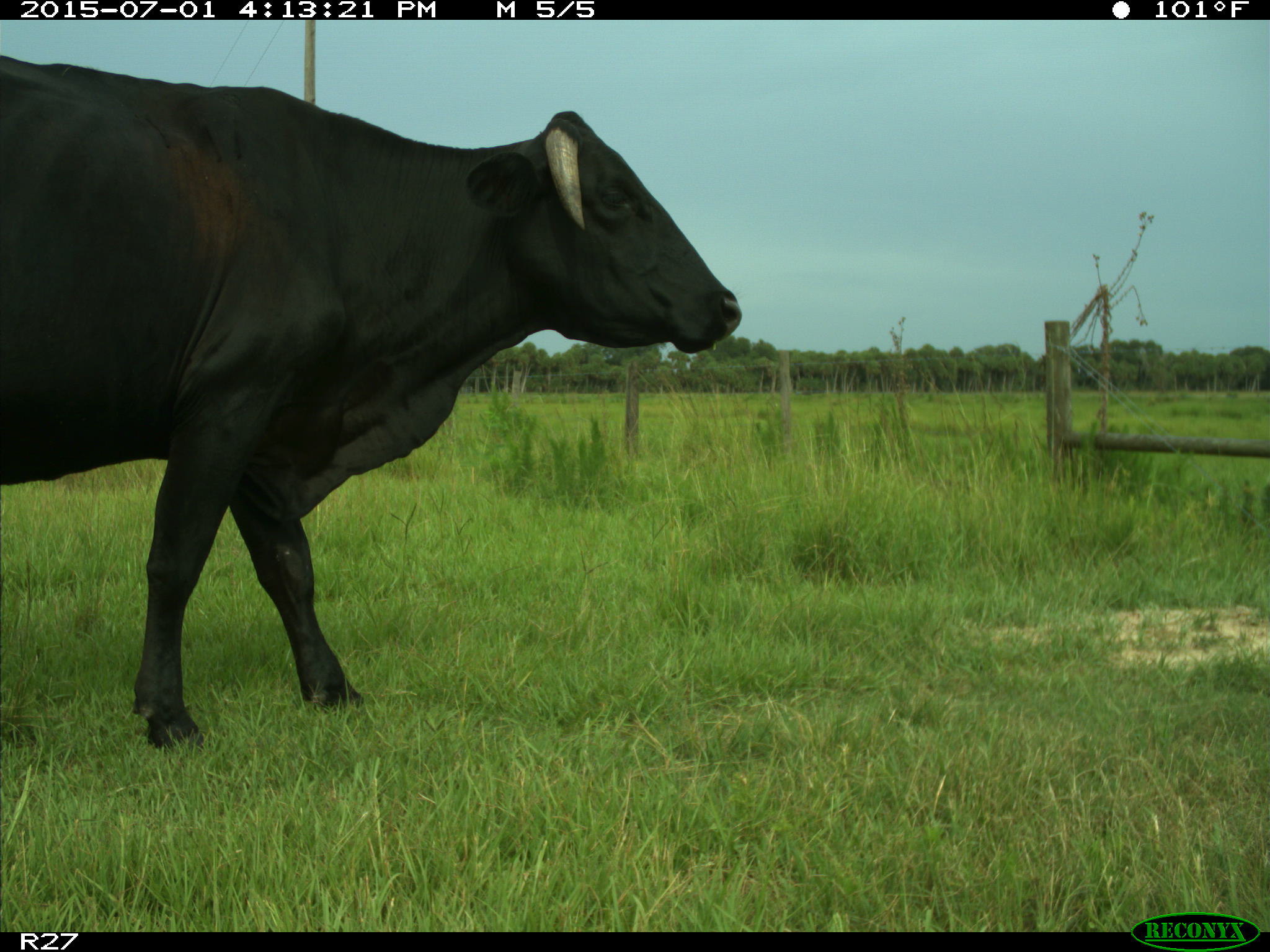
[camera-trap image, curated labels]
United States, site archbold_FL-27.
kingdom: Animalia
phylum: Chordata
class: Mammalia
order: Artiodactyla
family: Bovidae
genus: Bos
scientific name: Bos taurus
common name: domestic cow